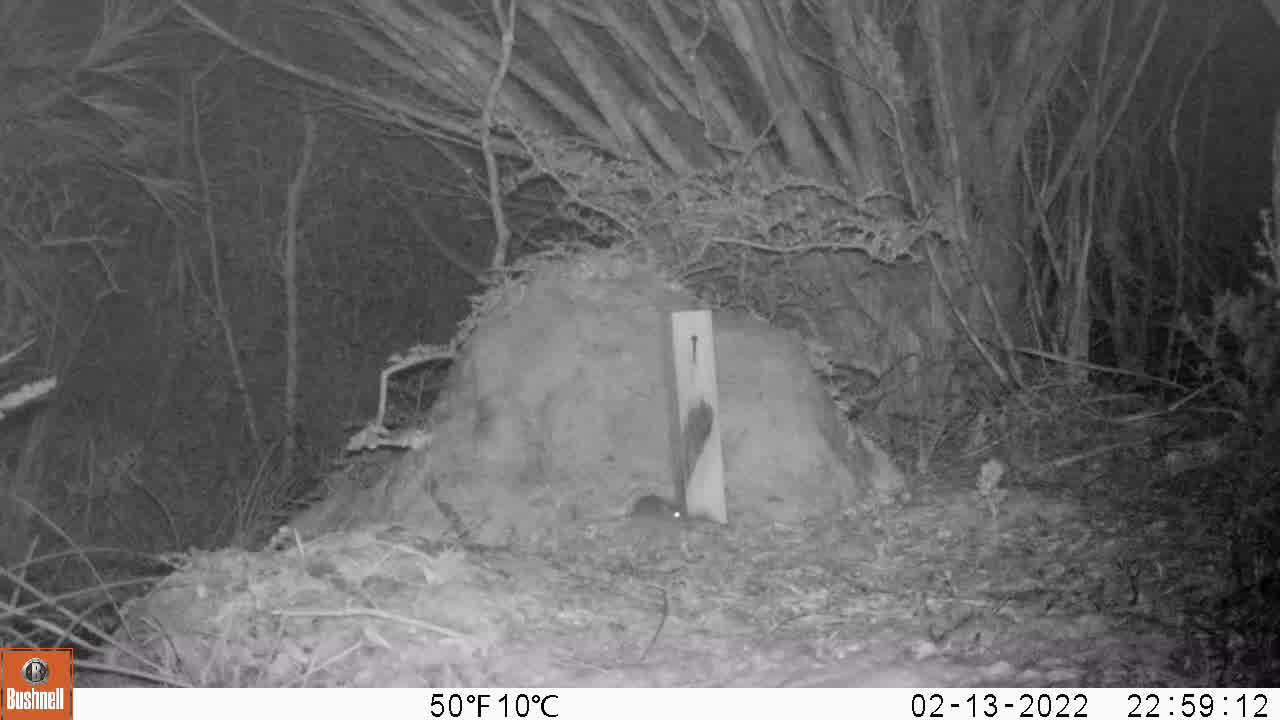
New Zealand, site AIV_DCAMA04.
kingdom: Animalia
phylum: Chordata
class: Mammalia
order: Rodentia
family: Muridae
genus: Mus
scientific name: Mus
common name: mouse